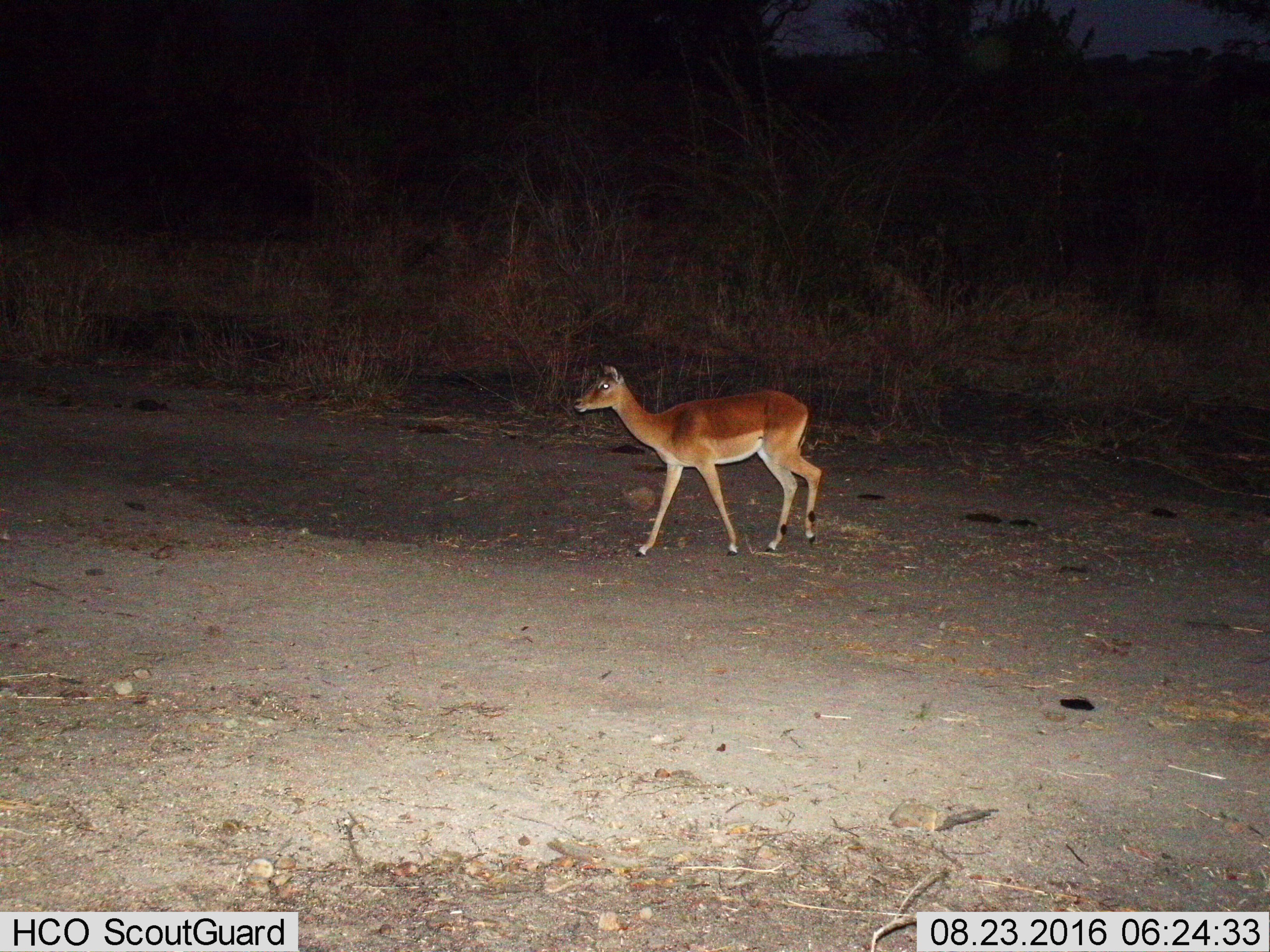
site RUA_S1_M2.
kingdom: Animalia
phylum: Chordata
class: Mammalia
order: Artiodactyla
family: Bovidae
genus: Aepyceros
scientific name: Aepyceros melampus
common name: impala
Impala (Aepyceros melampus), count 1. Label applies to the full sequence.